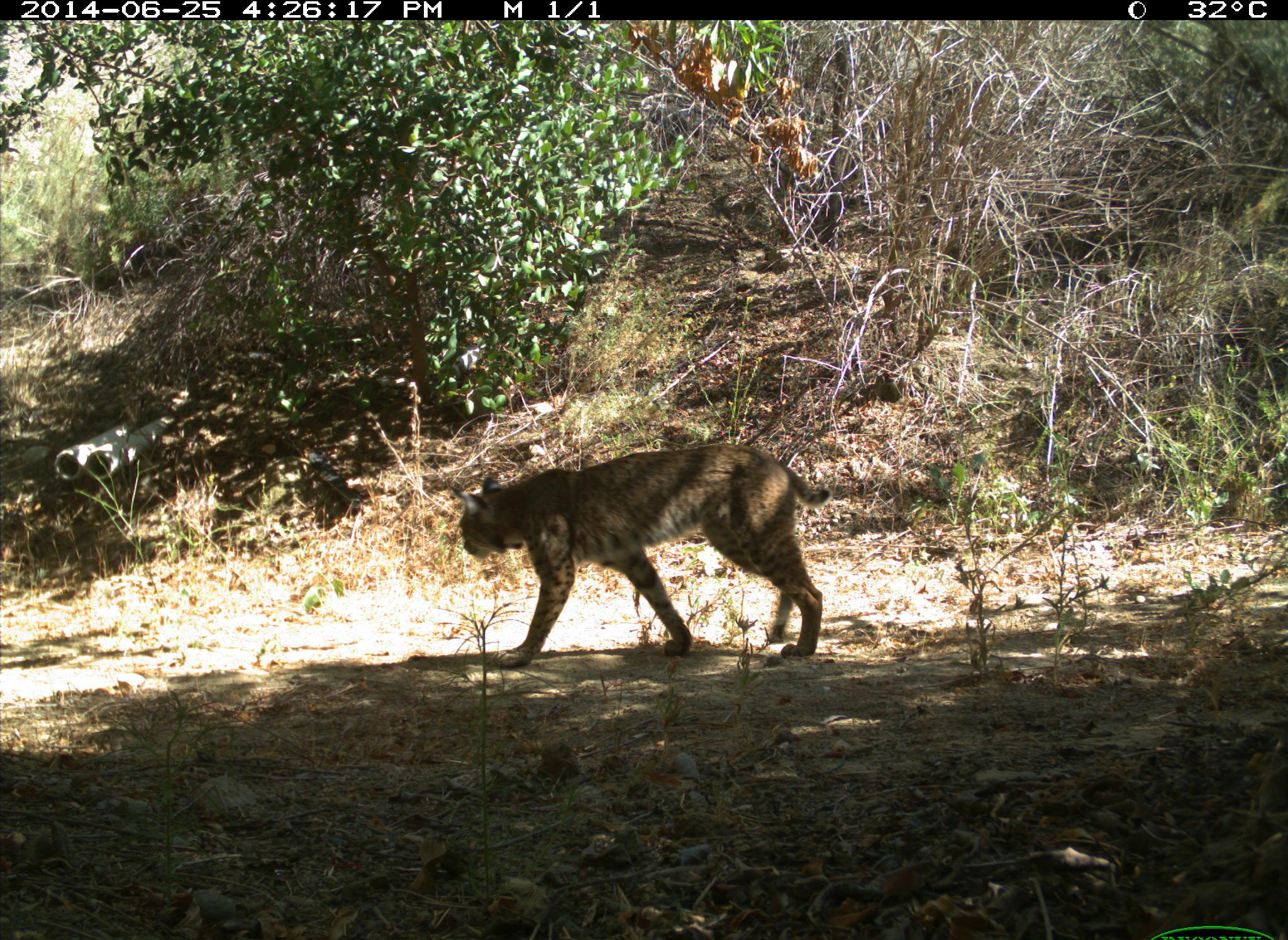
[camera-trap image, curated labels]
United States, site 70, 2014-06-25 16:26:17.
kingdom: Animalia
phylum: Chordata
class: Mammalia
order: Carnivora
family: Felidae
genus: Lynx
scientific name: Lynx rufus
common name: bobcat